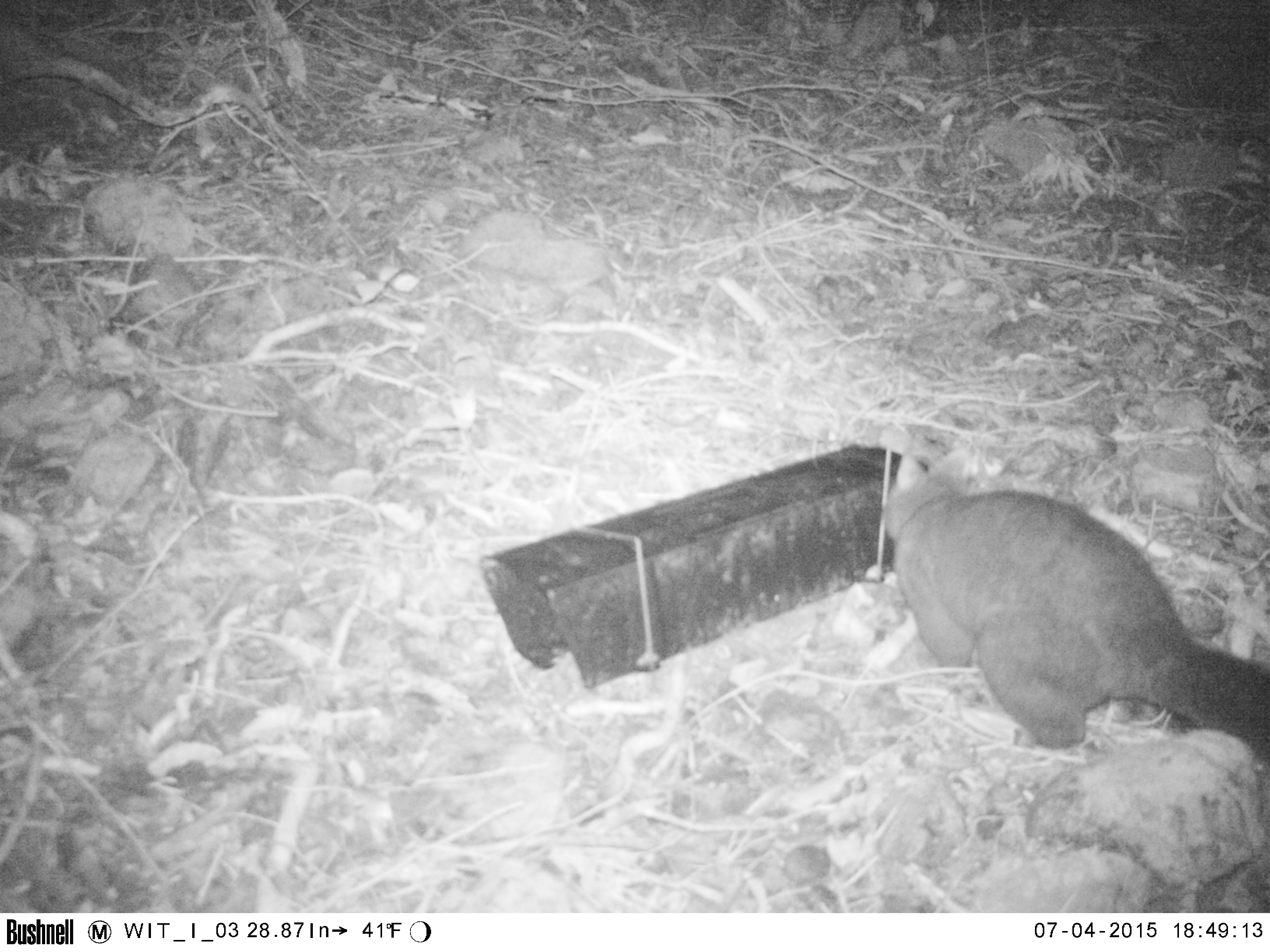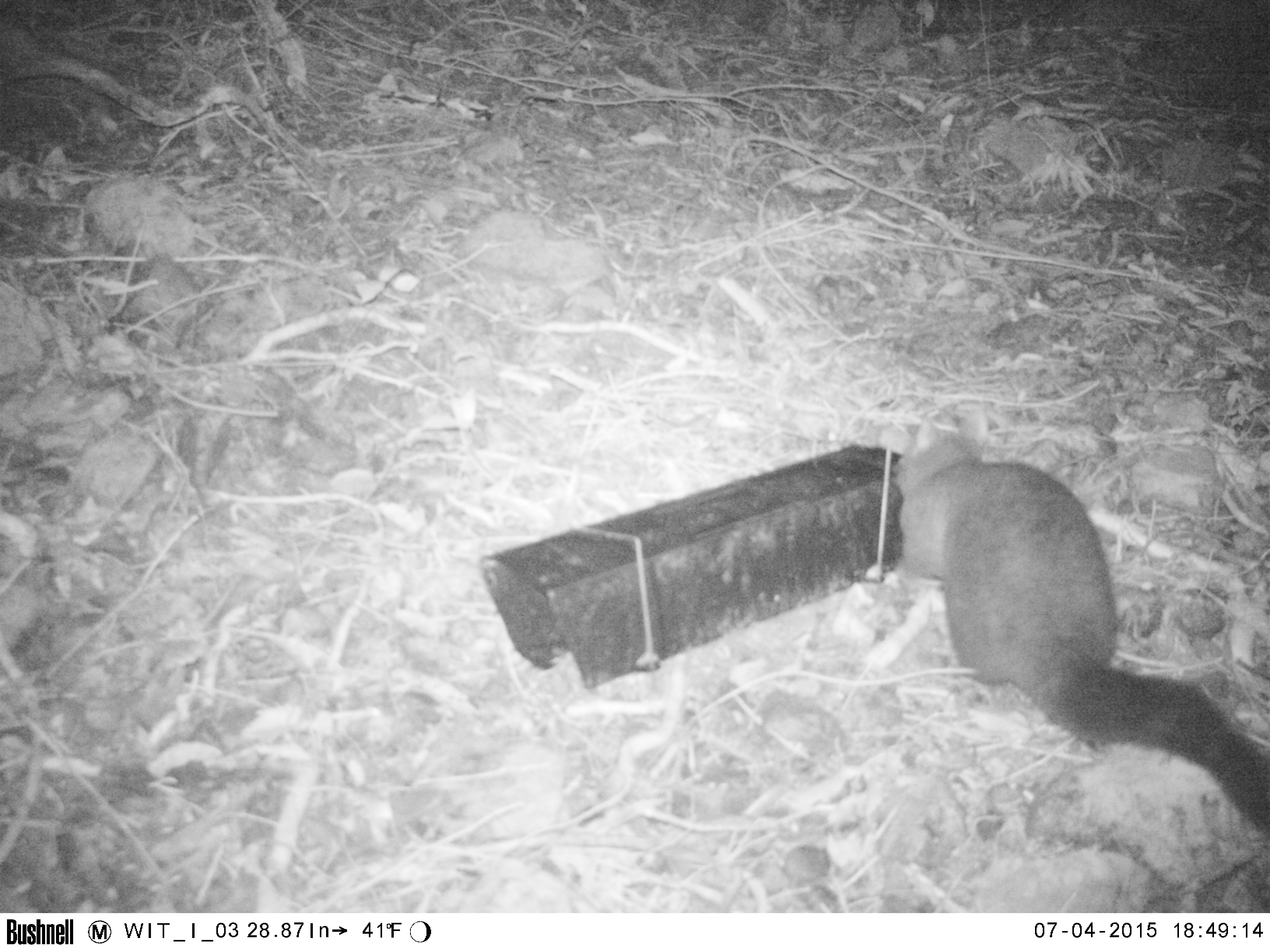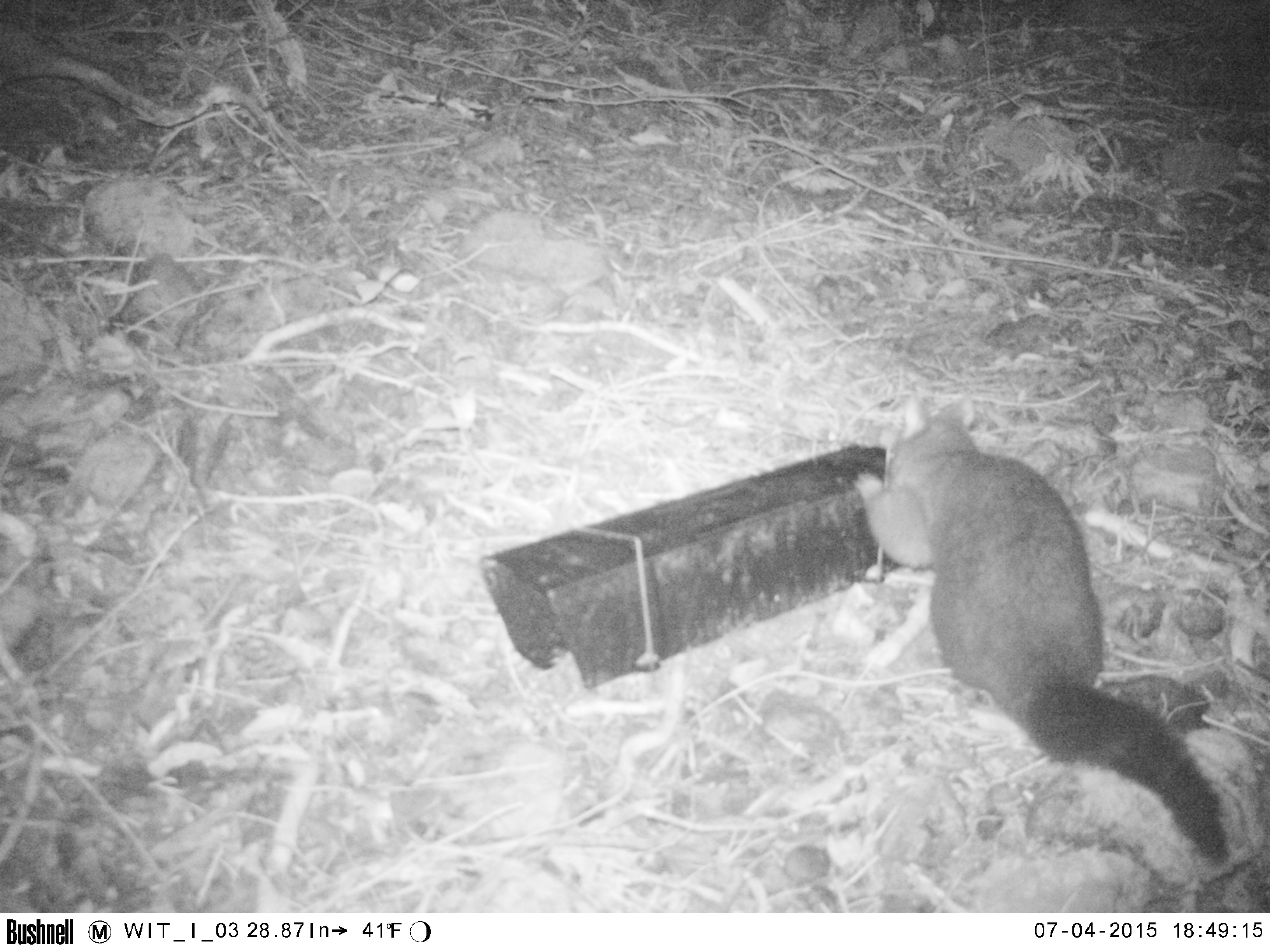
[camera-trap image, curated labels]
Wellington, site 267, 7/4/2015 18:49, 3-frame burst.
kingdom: Animalia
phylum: Chordata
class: Mammalia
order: Didelphimorphia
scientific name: Didelphimorphia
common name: possum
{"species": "possum (Didelphimorphia)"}